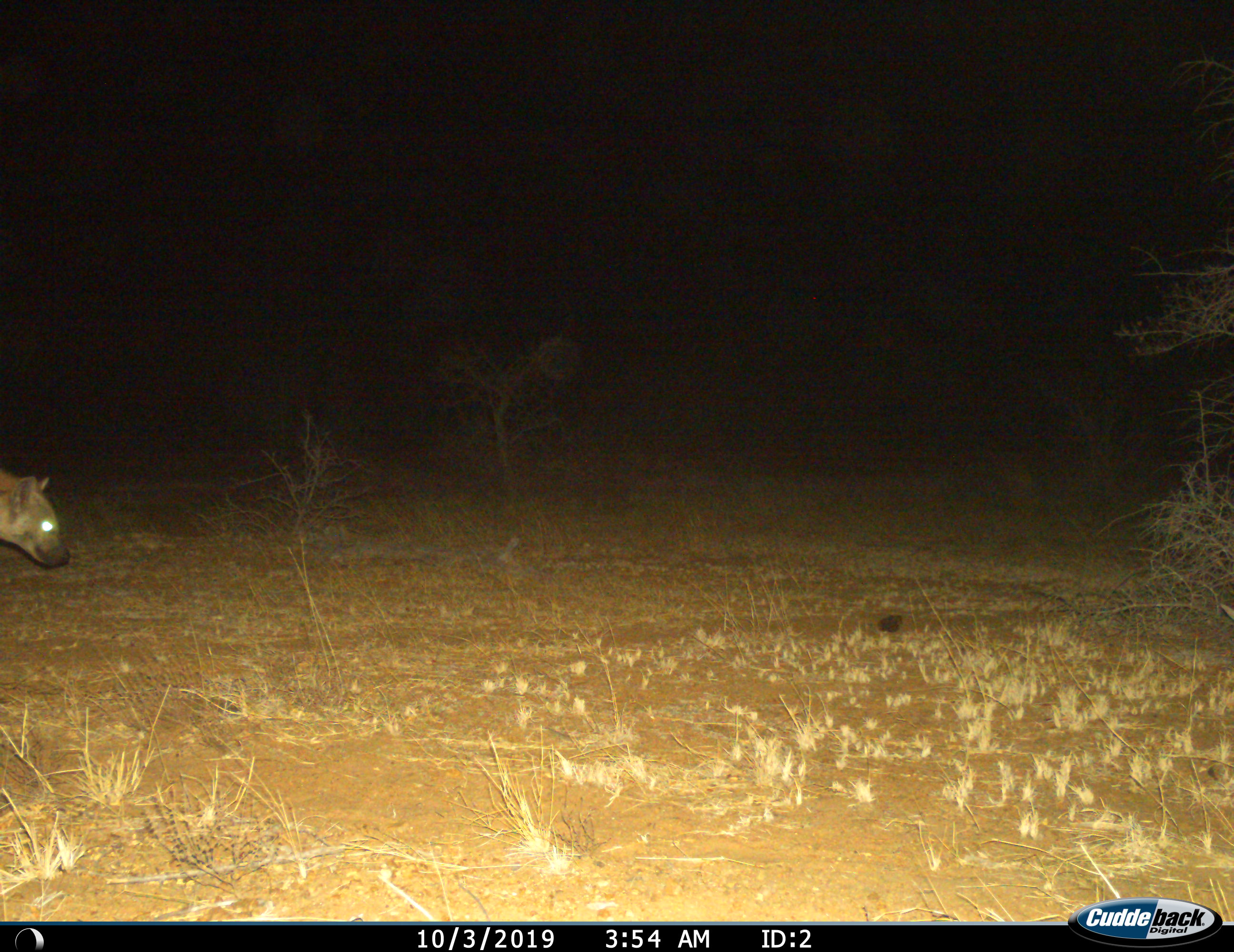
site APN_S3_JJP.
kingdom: Animalia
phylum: Chordata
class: Mammalia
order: Carnivora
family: Hyaenidae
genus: Crocuta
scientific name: Crocuta crocuta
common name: spotted hyena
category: hyenaspotted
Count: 1.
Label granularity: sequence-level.